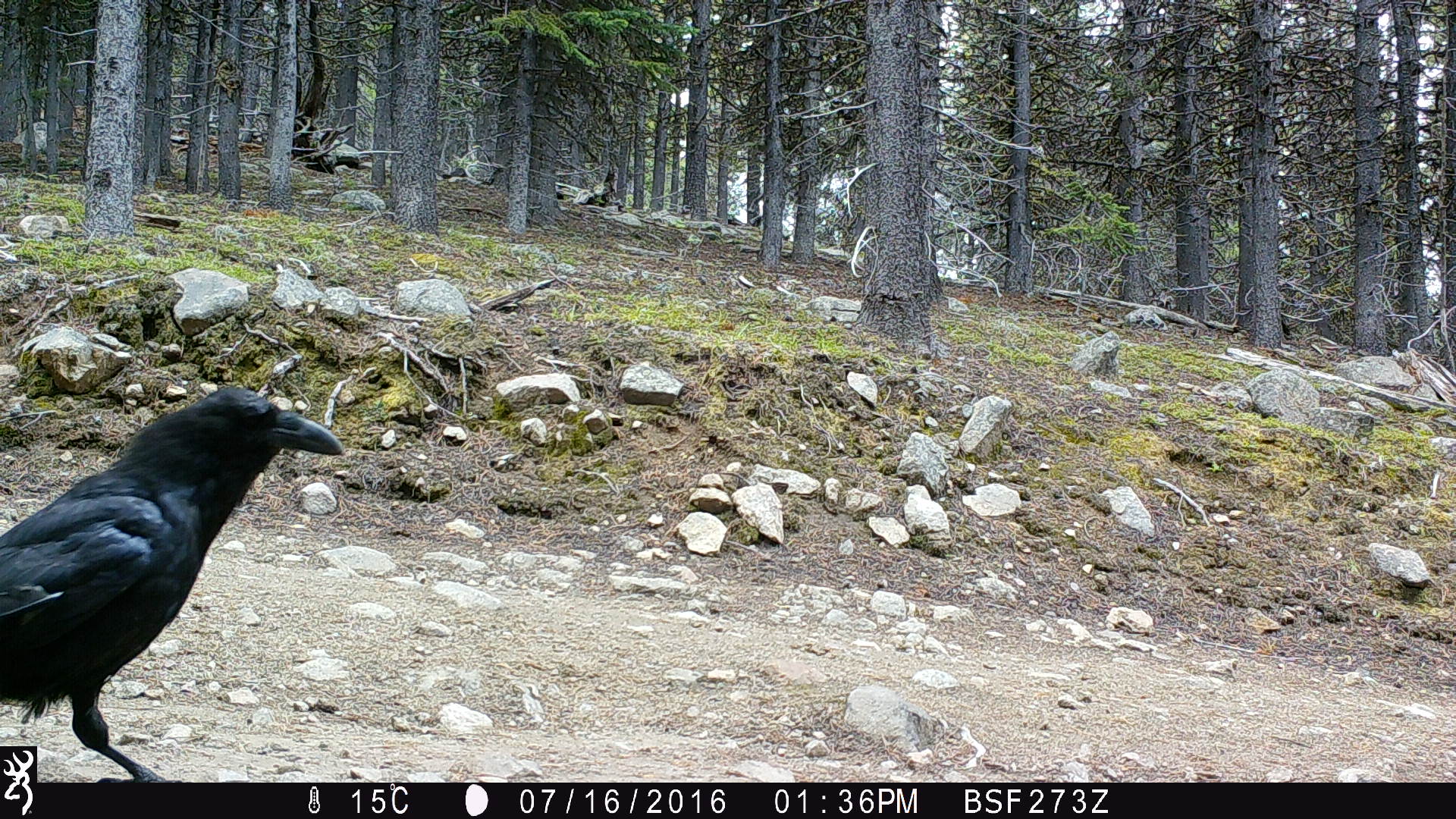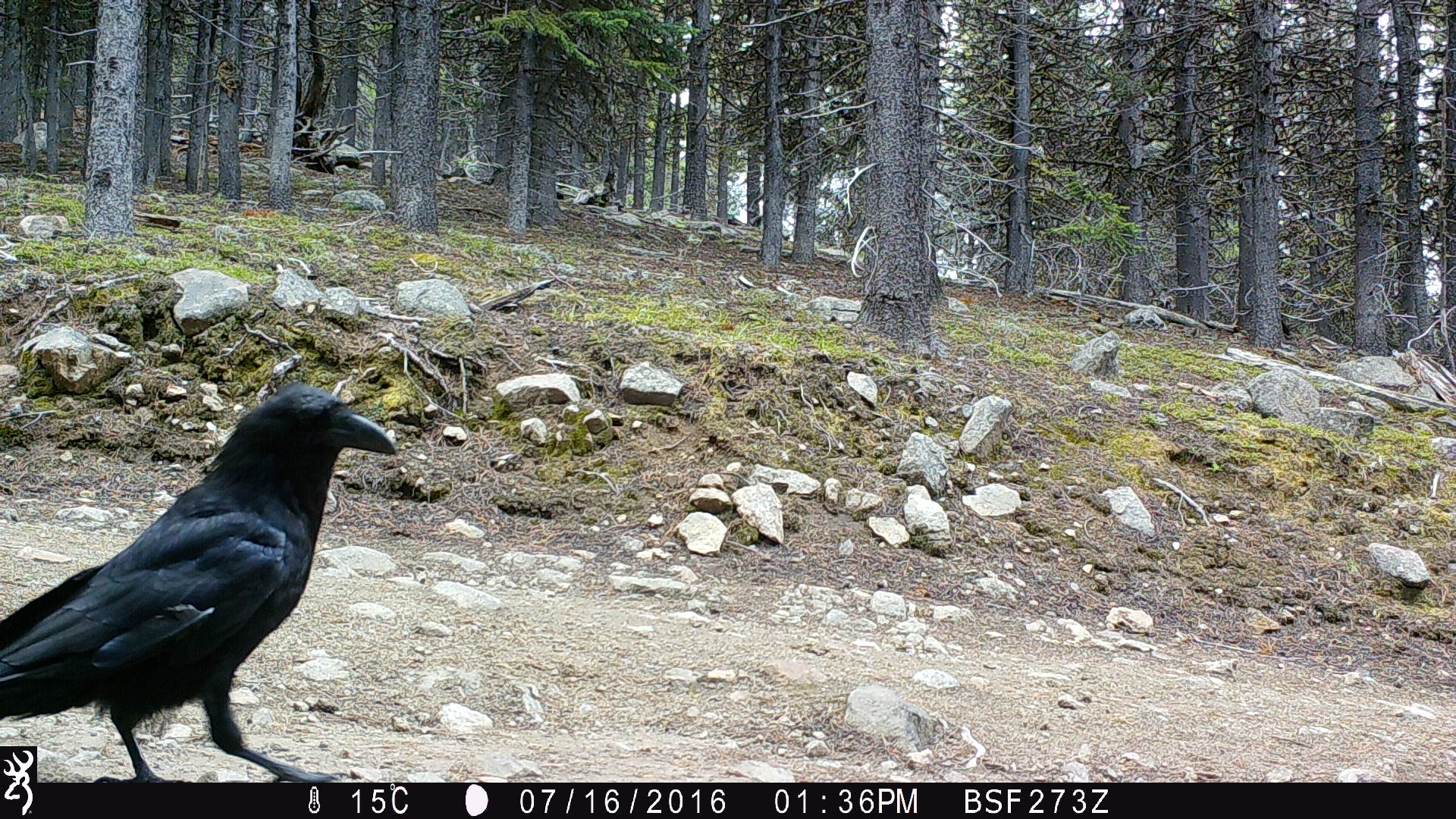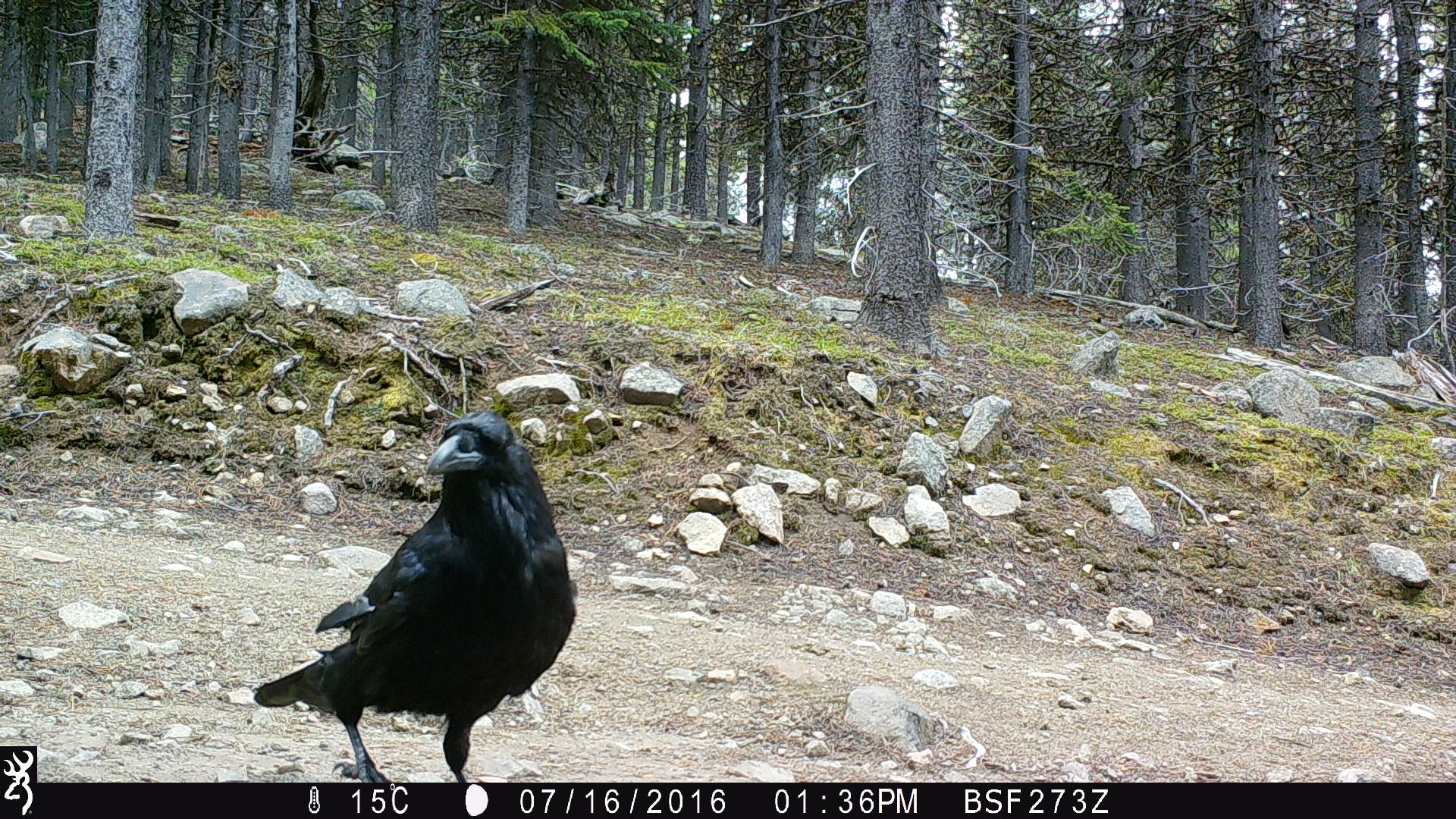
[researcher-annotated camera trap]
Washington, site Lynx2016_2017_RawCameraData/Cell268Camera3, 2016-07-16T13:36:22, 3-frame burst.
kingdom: Animalia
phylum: Chordata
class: Aves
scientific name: Aves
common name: birds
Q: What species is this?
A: Aves (birds).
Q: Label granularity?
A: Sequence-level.